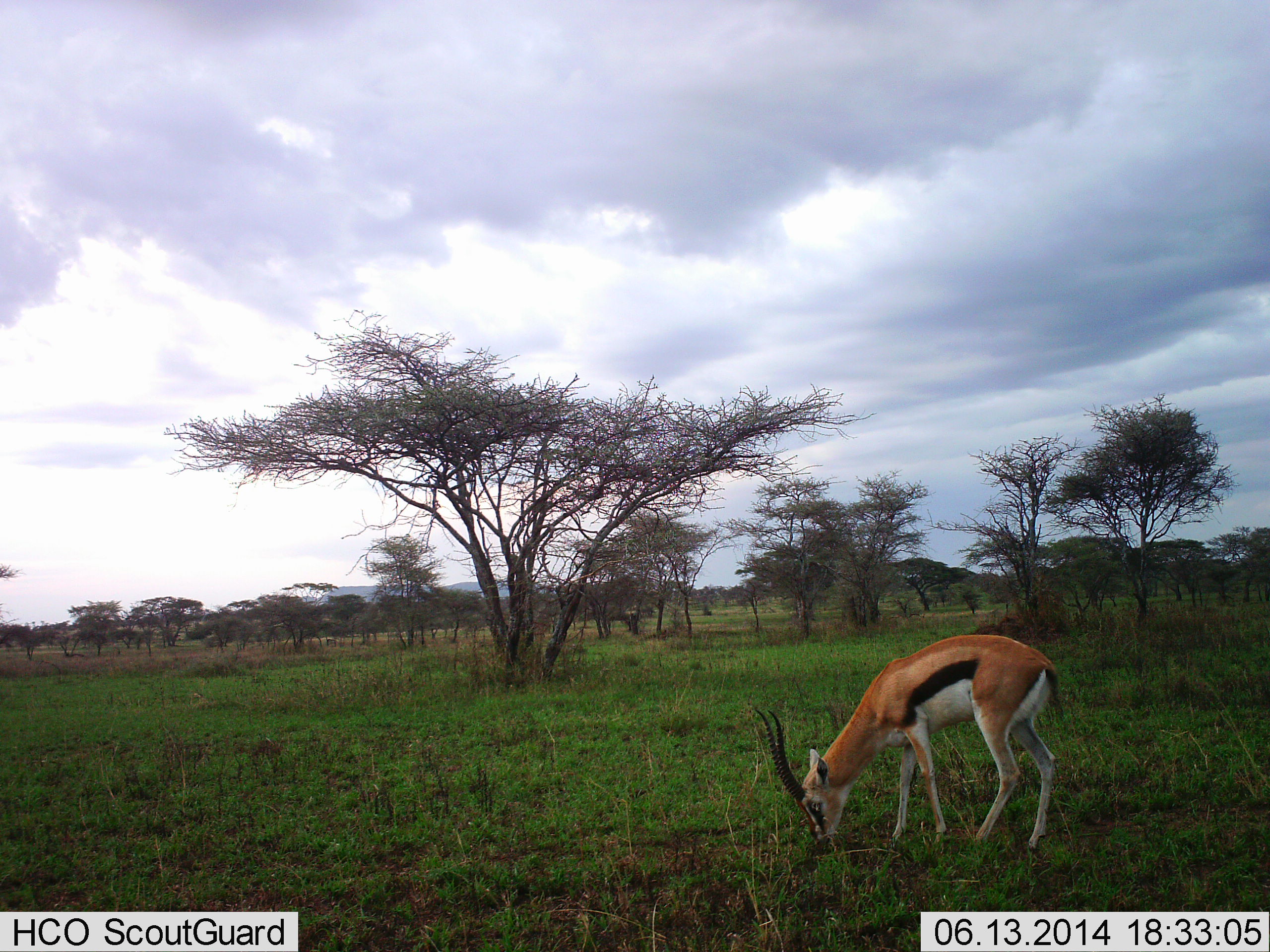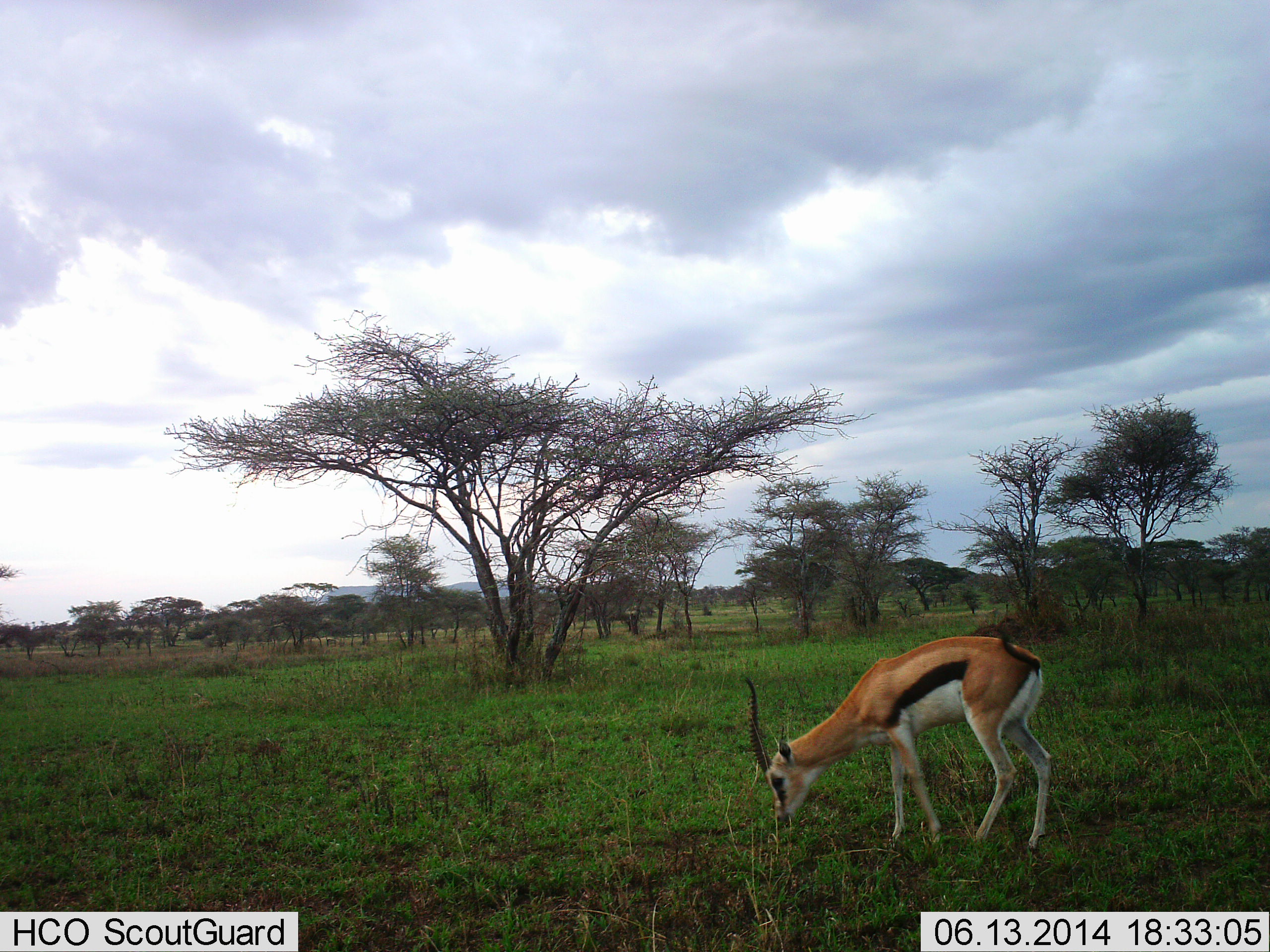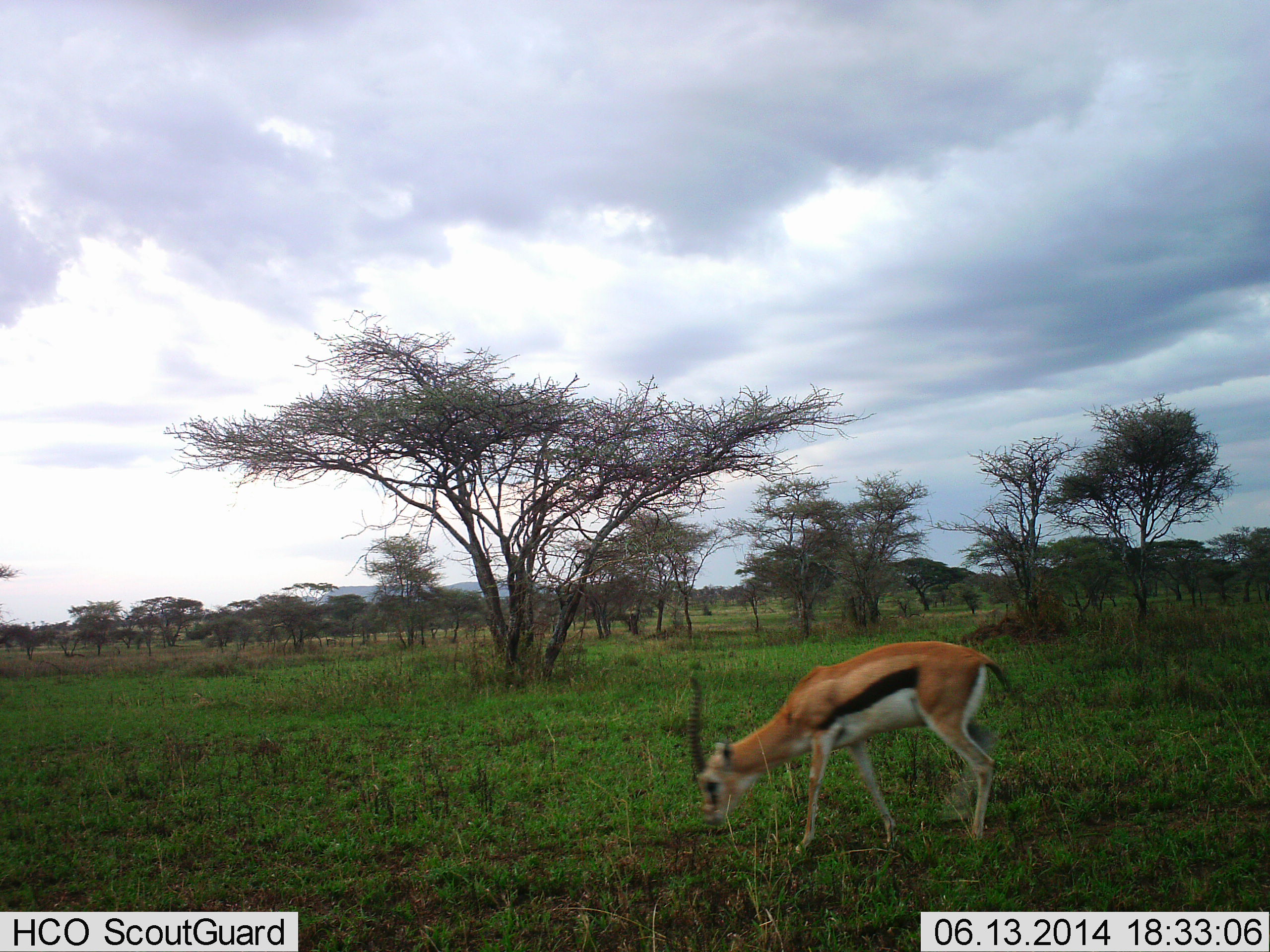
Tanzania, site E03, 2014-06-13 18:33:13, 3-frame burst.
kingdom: Animalia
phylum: Chordata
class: Mammalia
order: Artiodactyla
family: Bovidae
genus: Eudorcas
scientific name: Eudorcas thomsonii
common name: thomson's gazelle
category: gazellethomsons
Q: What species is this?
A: Gazellethomsons (thomson's gazelle) (Eudorcas thomsonii).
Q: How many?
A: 1.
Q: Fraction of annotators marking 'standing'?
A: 10%.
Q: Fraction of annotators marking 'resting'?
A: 0%.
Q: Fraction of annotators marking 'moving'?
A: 0%.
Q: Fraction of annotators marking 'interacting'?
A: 0%.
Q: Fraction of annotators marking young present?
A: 0%.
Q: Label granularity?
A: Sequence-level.